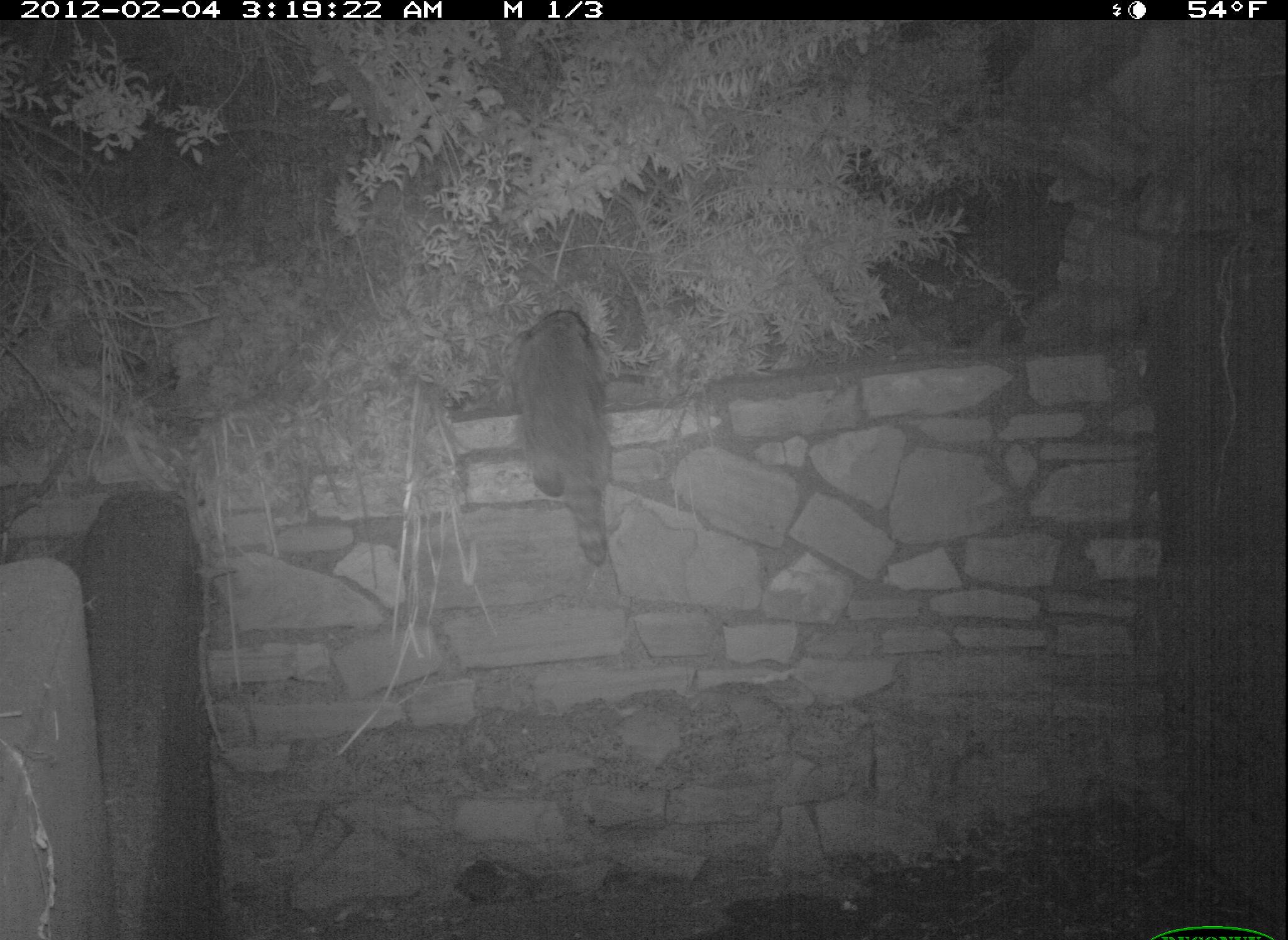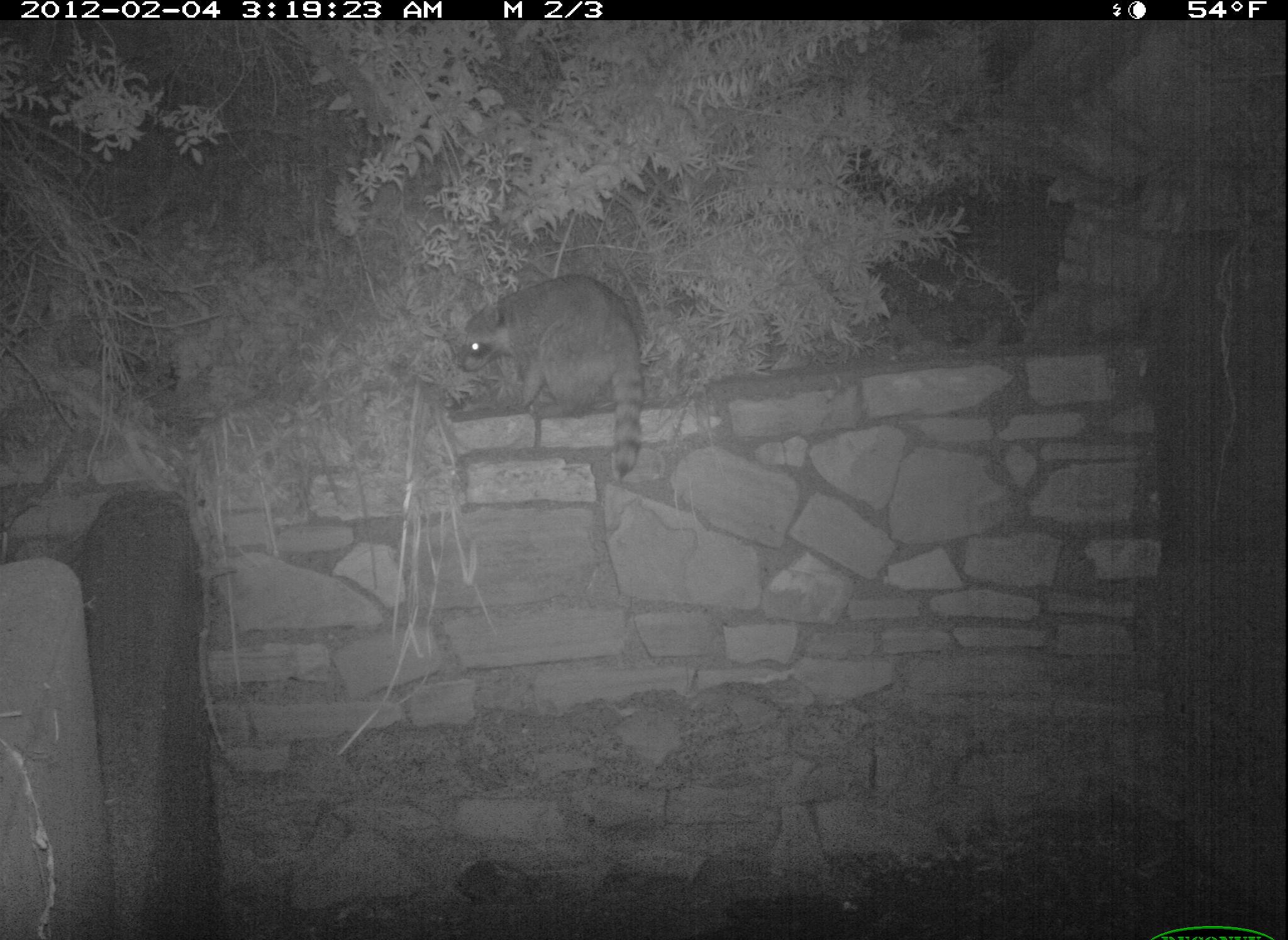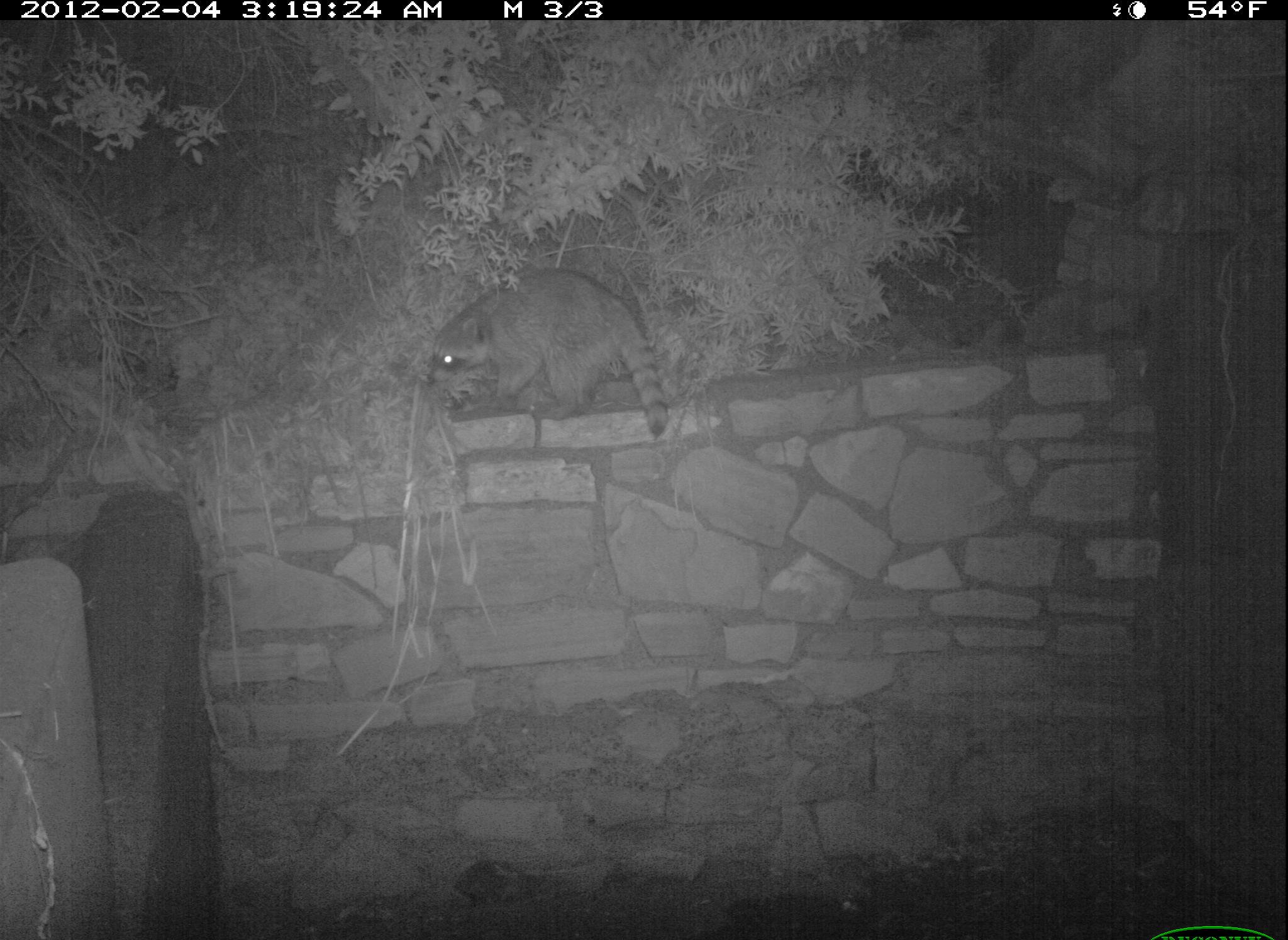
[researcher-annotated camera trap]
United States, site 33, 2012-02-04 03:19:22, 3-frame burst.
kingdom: Animalia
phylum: Chordata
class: Mammalia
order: Carnivora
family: Procyonidae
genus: Procyon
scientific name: Procyon lotor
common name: raccoon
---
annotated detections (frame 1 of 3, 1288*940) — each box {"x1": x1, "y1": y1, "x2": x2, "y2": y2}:
raccoon: {"x1": 491, "y1": 295, "x2": 642, "y2": 583}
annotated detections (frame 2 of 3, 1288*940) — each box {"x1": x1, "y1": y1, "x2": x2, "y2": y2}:
raccoon: {"x1": 456, "y1": 267, "x2": 650, "y2": 486}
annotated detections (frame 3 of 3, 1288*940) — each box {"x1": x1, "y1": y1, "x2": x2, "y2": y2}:
raccoon: {"x1": 414, "y1": 261, "x2": 679, "y2": 445}